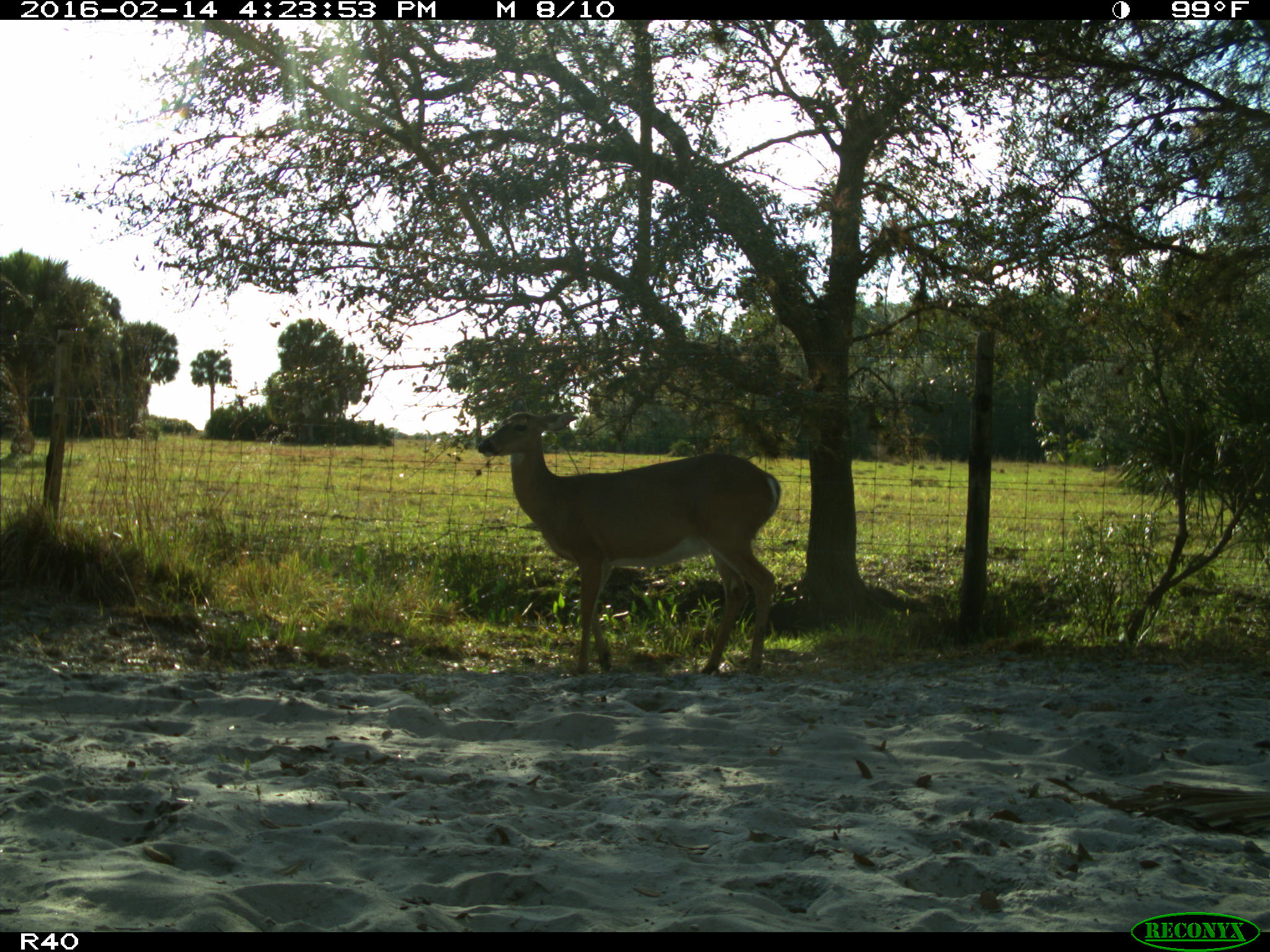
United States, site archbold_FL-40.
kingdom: Animalia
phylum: Chordata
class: Mammalia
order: Artiodactyla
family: Cervidae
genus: Odocoileus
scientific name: Odocoileus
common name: deer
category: unidentified deer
Unidentified deer (deer) (Odocoileus).